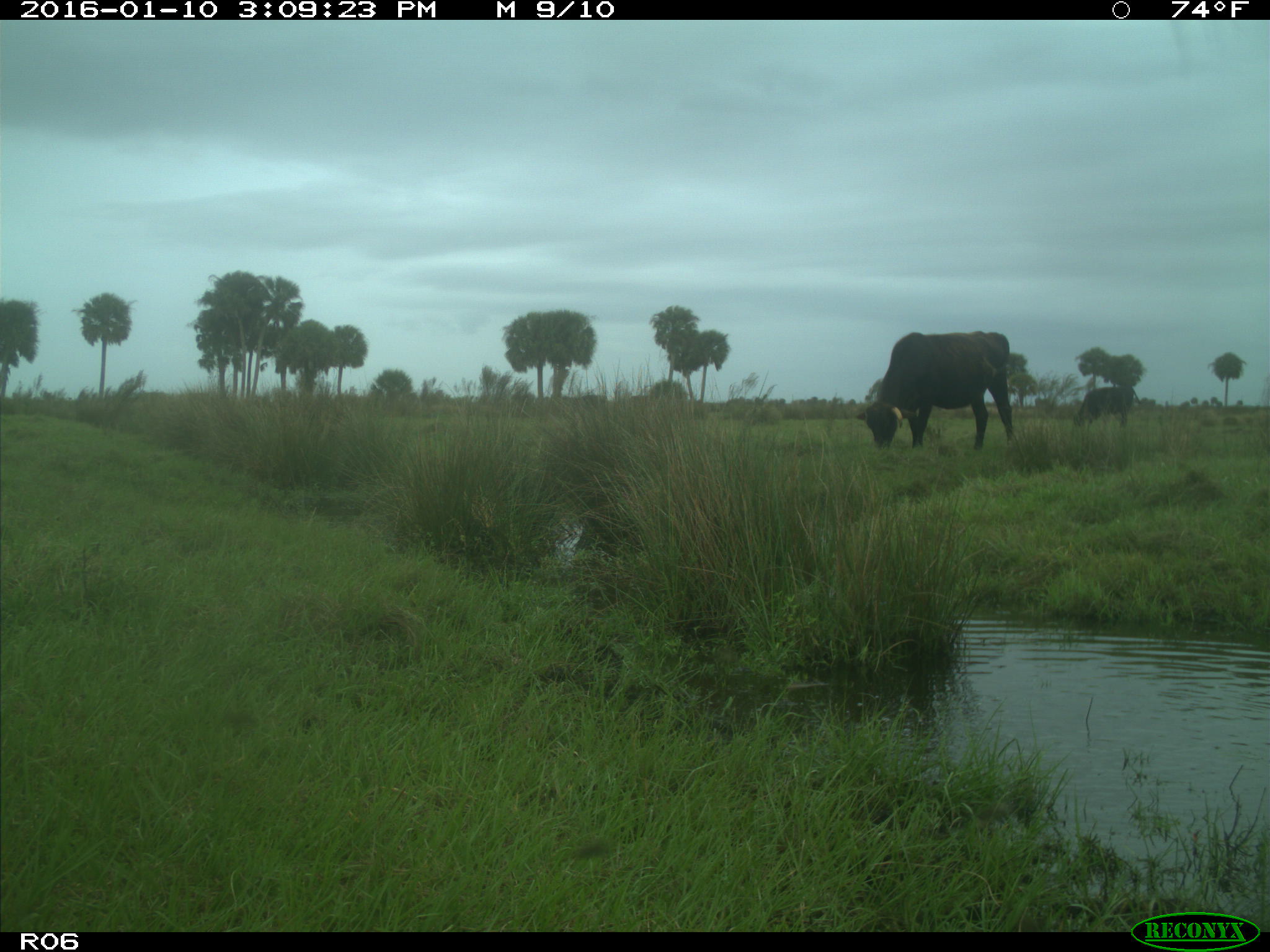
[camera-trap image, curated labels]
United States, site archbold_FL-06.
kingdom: Animalia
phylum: Chordata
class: Mammalia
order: Artiodactyla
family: Bovidae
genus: Bos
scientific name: Bos taurus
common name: domestic cow